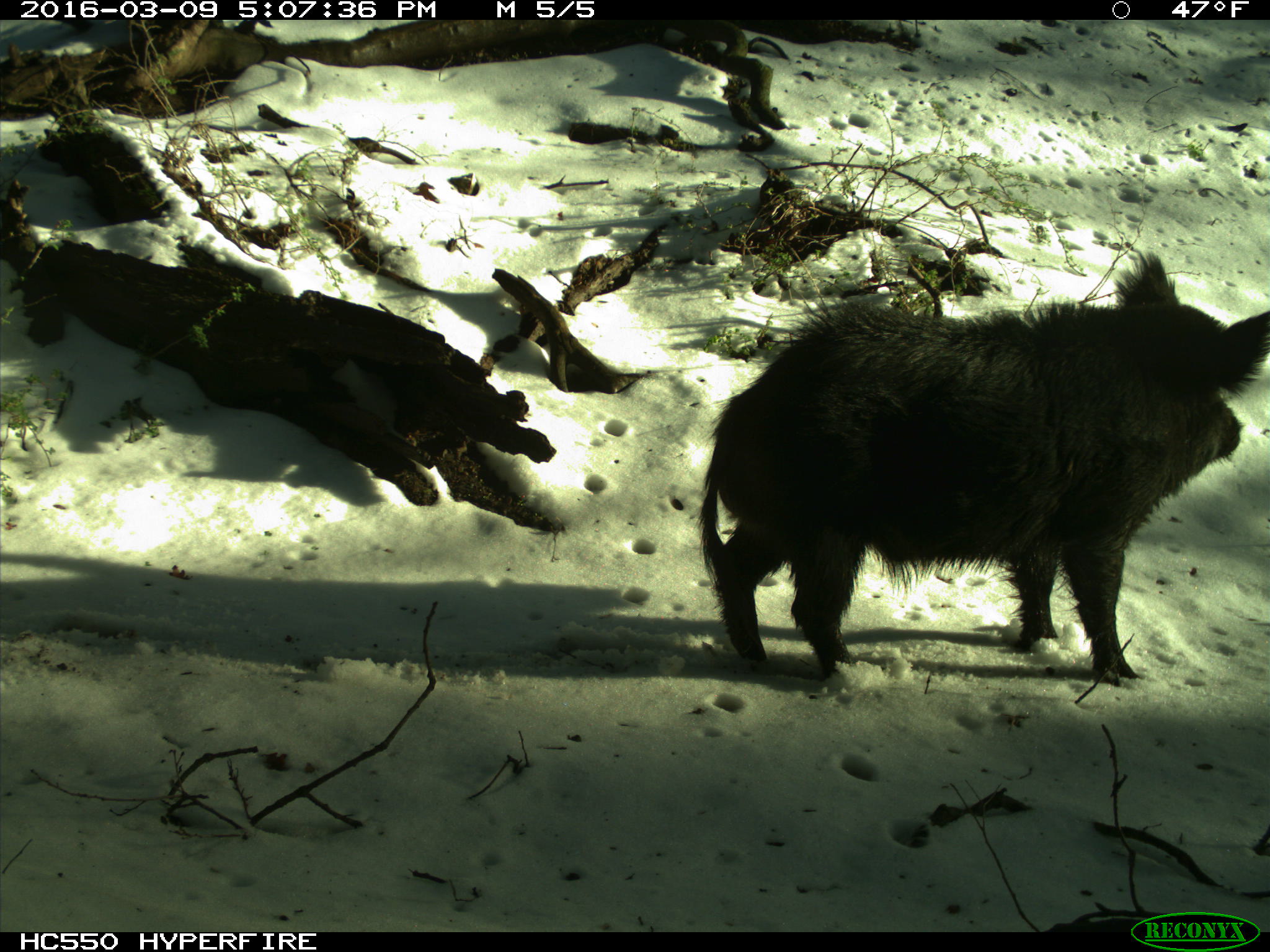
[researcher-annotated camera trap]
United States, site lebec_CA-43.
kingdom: Animalia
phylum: Chordata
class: Mammalia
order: Artiodactyla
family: Suidae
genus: Sus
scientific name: Sus scrofa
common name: wild boar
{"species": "Sus scrofa (wild boar)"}